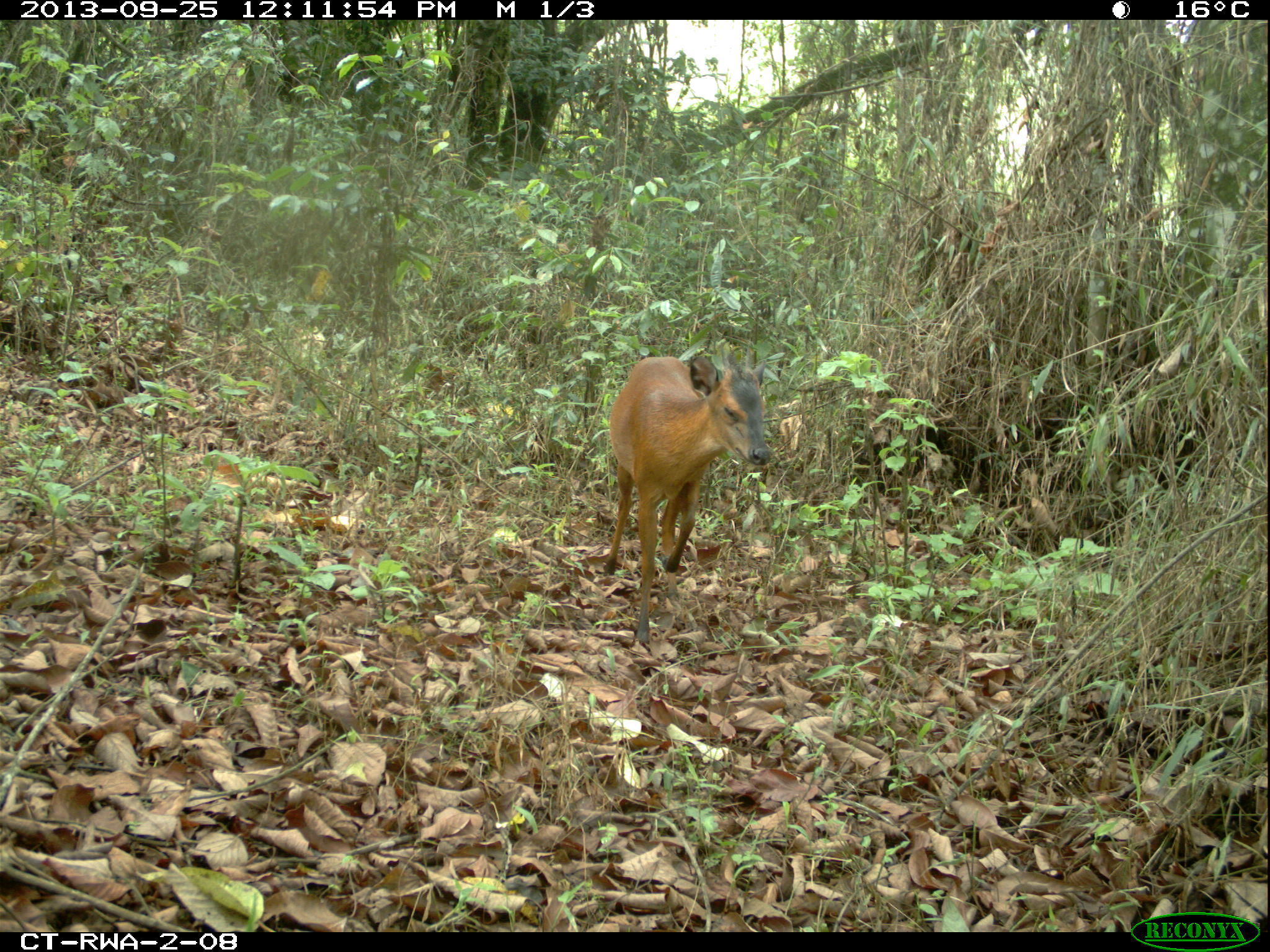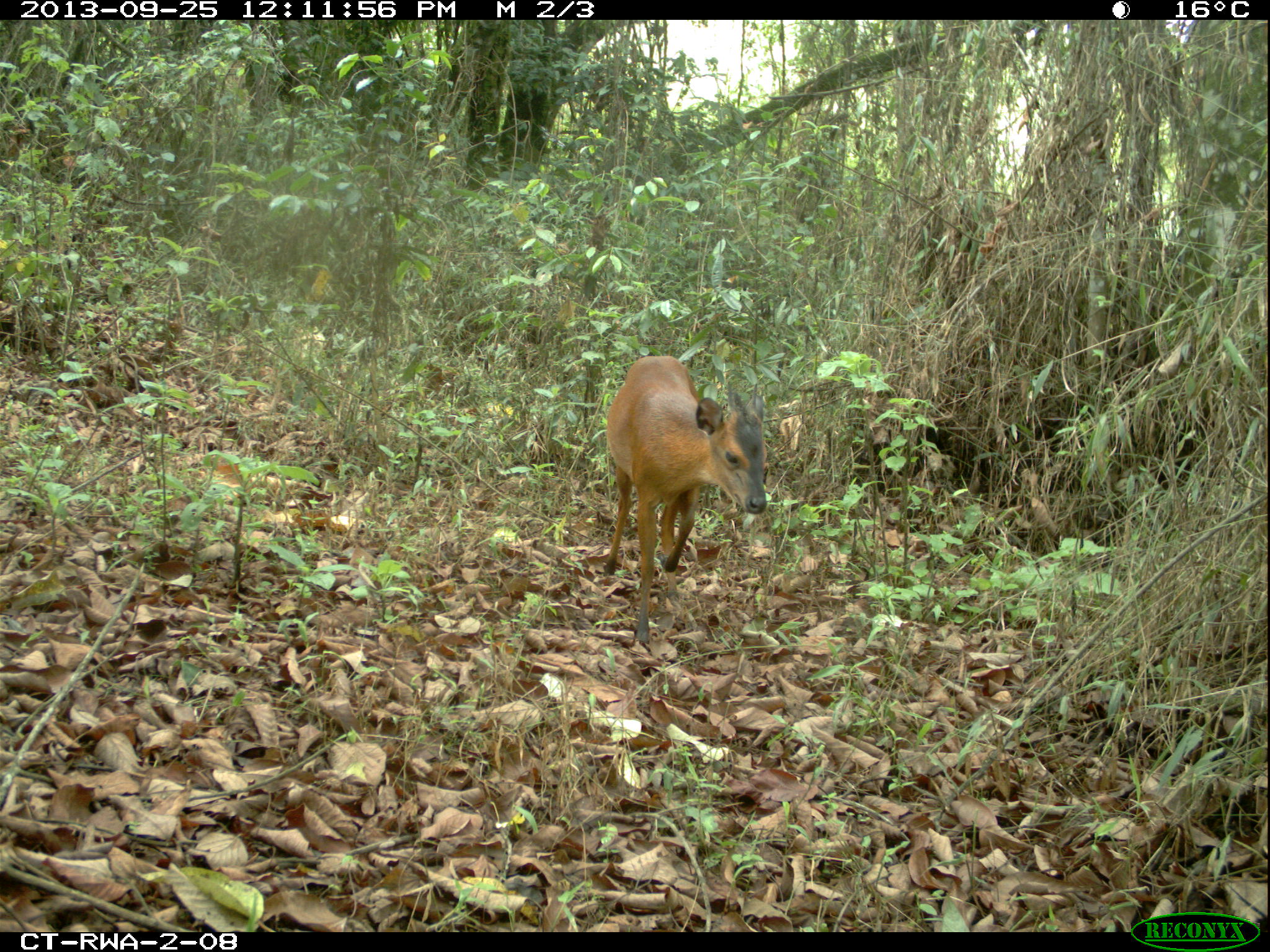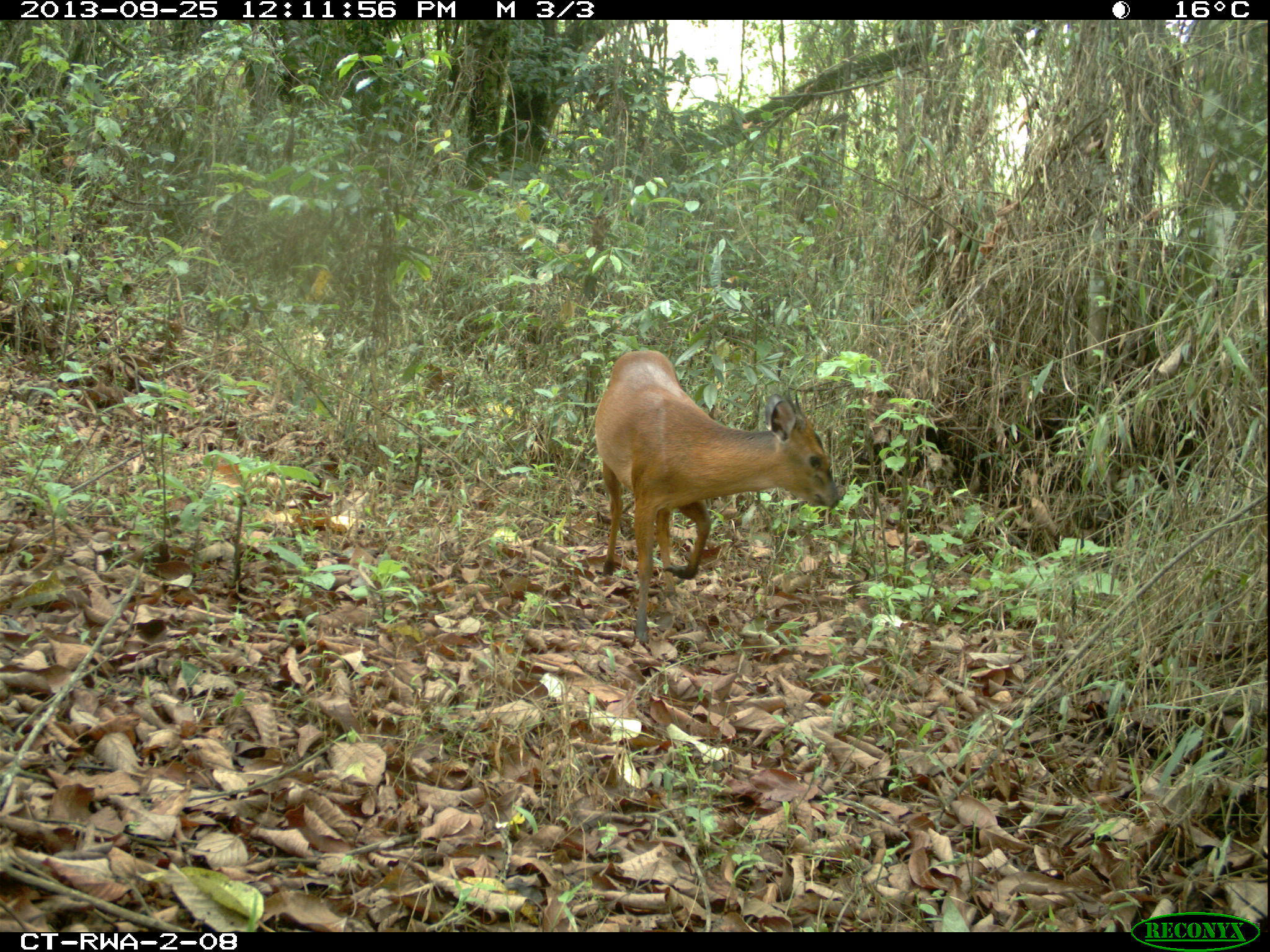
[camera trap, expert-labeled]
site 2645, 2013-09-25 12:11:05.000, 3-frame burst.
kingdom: Animalia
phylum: Chordata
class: Mammalia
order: Artiodactyla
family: Bovidae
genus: Cephalophus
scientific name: Cephalophus nigrifrons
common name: black-fronted duiker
Cephalophus nigrifrons (black-fronted duiker), count 1.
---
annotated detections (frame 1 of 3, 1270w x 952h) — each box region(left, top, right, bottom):
cephalophus nigrifrons: region(604, 355, 771, 644)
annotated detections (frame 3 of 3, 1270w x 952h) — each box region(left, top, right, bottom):
cephalophus nigrifrons: region(591, 348, 841, 644)